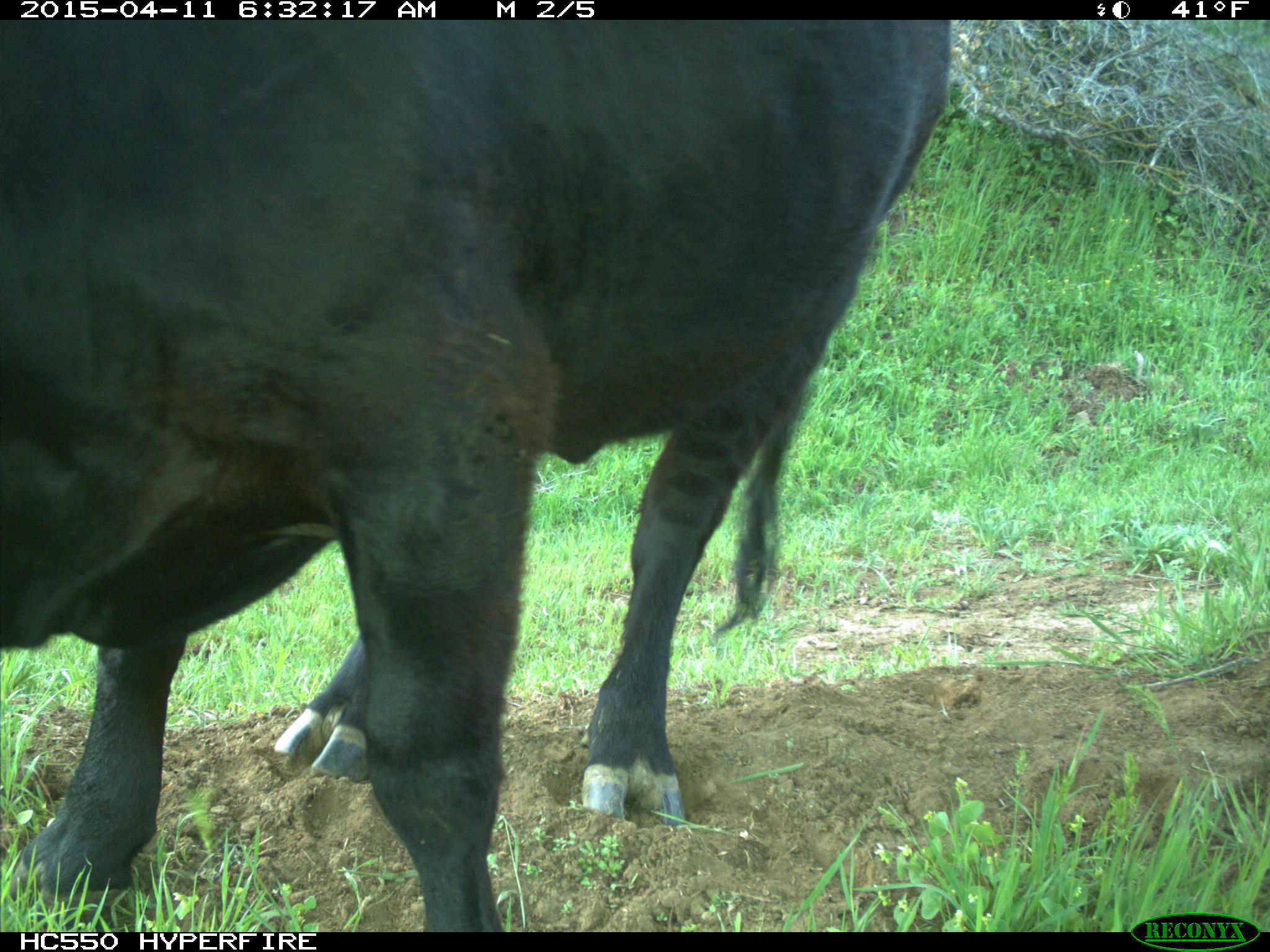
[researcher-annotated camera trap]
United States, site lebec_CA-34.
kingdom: Animalia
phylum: Chordata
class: Mammalia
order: Artiodactyla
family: Bovidae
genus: Bos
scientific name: Bos taurus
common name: domestic cow